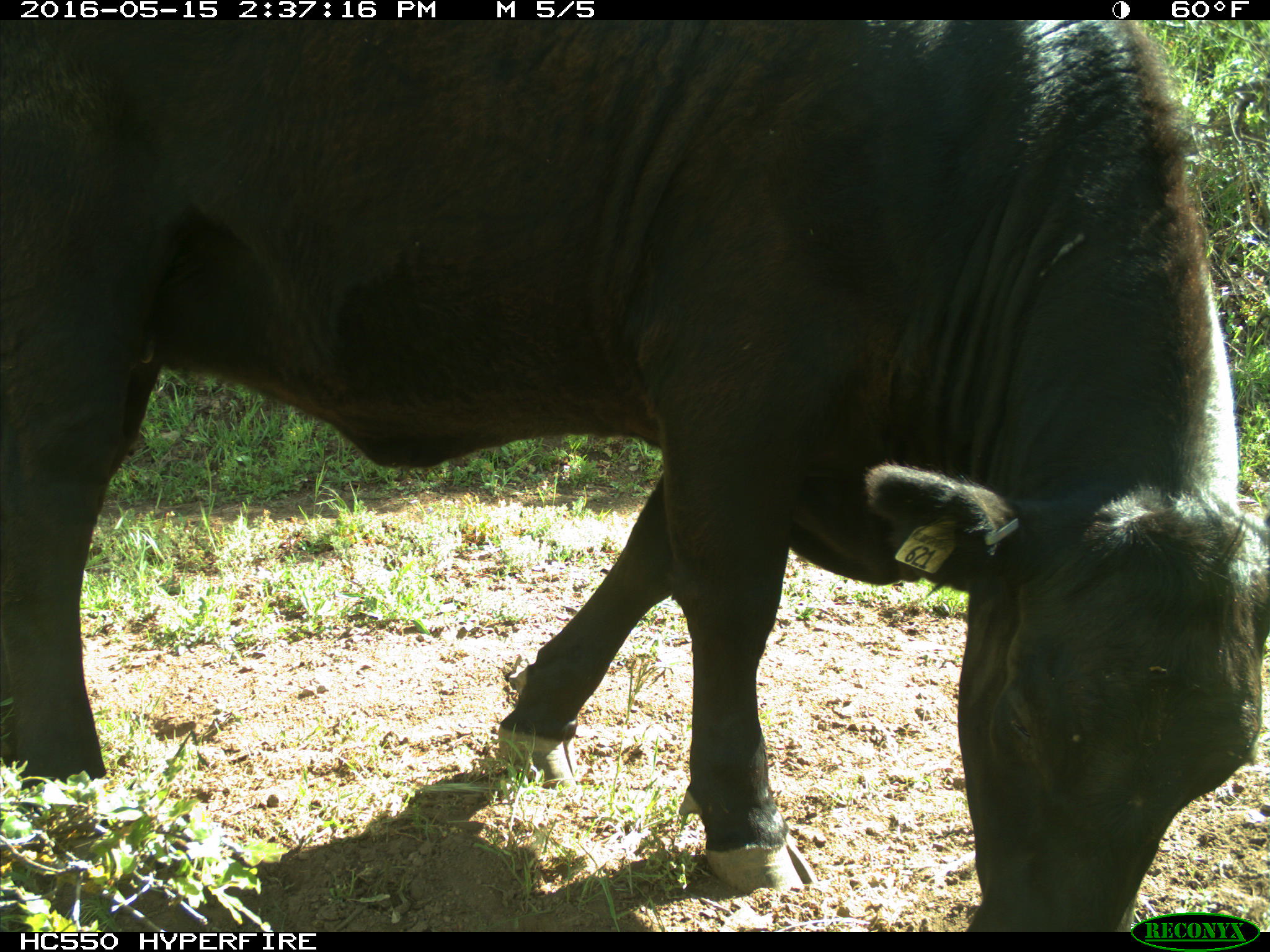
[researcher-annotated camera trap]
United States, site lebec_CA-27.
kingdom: Animalia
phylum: Chordata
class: Mammalia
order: Artiodactyla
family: Bovidae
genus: Bos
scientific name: Bos taurus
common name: domestic cow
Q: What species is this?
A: Bos taurus (domestic cow).